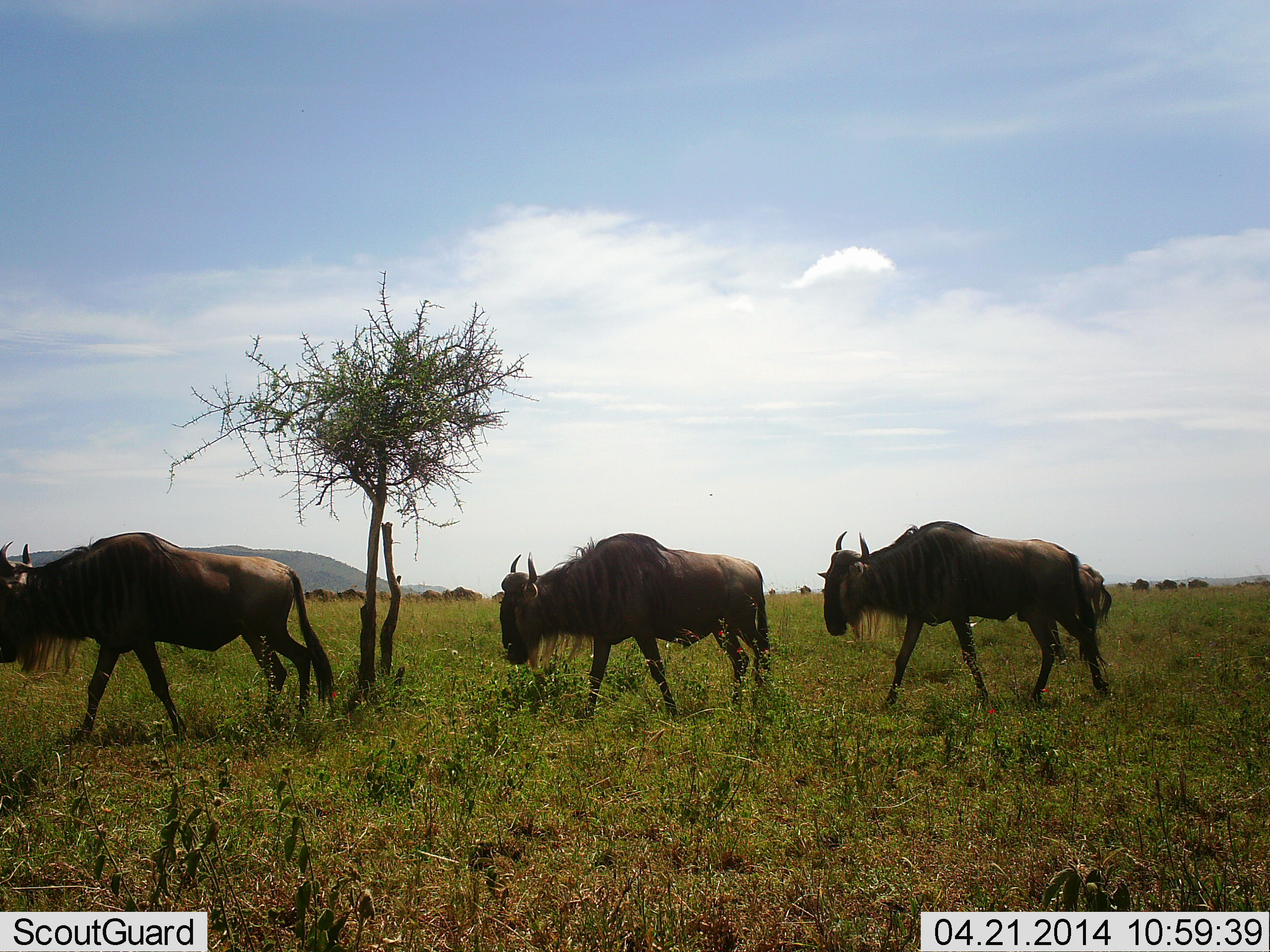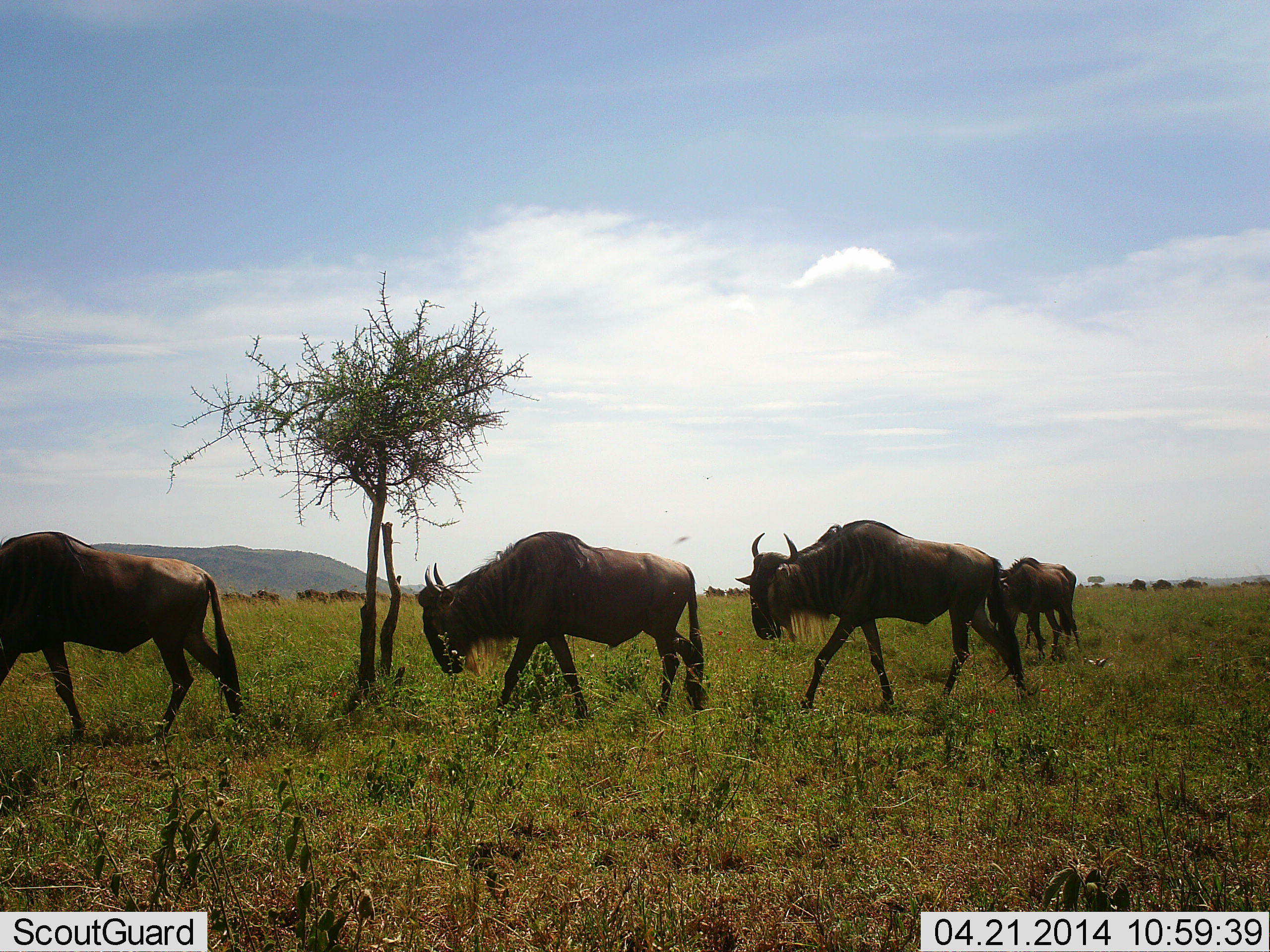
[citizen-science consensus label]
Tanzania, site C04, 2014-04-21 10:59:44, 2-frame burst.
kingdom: Animalia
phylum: Chordata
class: Mammalia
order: Artiodactyla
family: Bovidae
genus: Connochaetes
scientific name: Connochaetes taurinus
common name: blue wildebeest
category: wildebeest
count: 11-50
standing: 0%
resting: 0%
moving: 100%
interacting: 0%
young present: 0%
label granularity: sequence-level